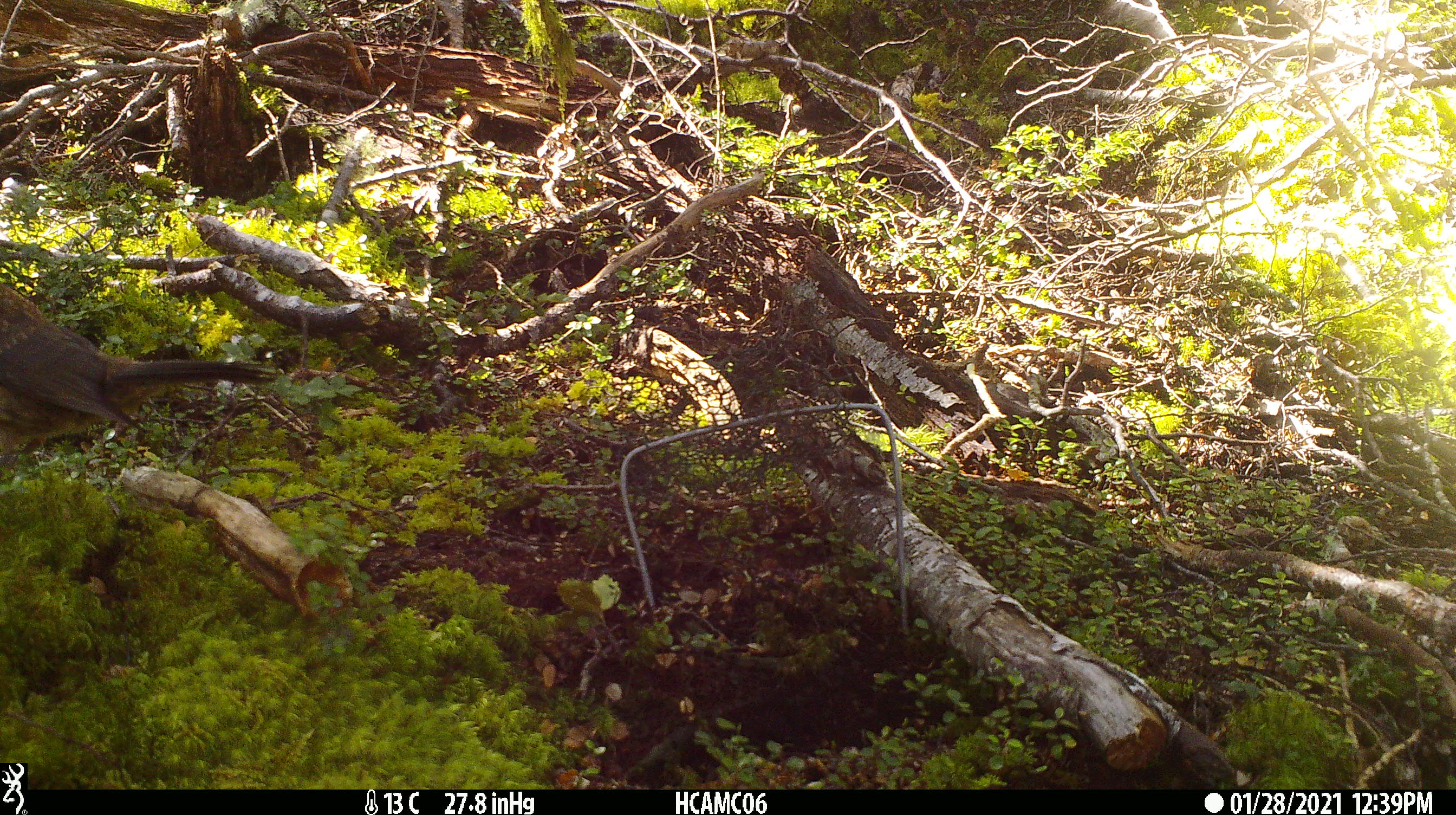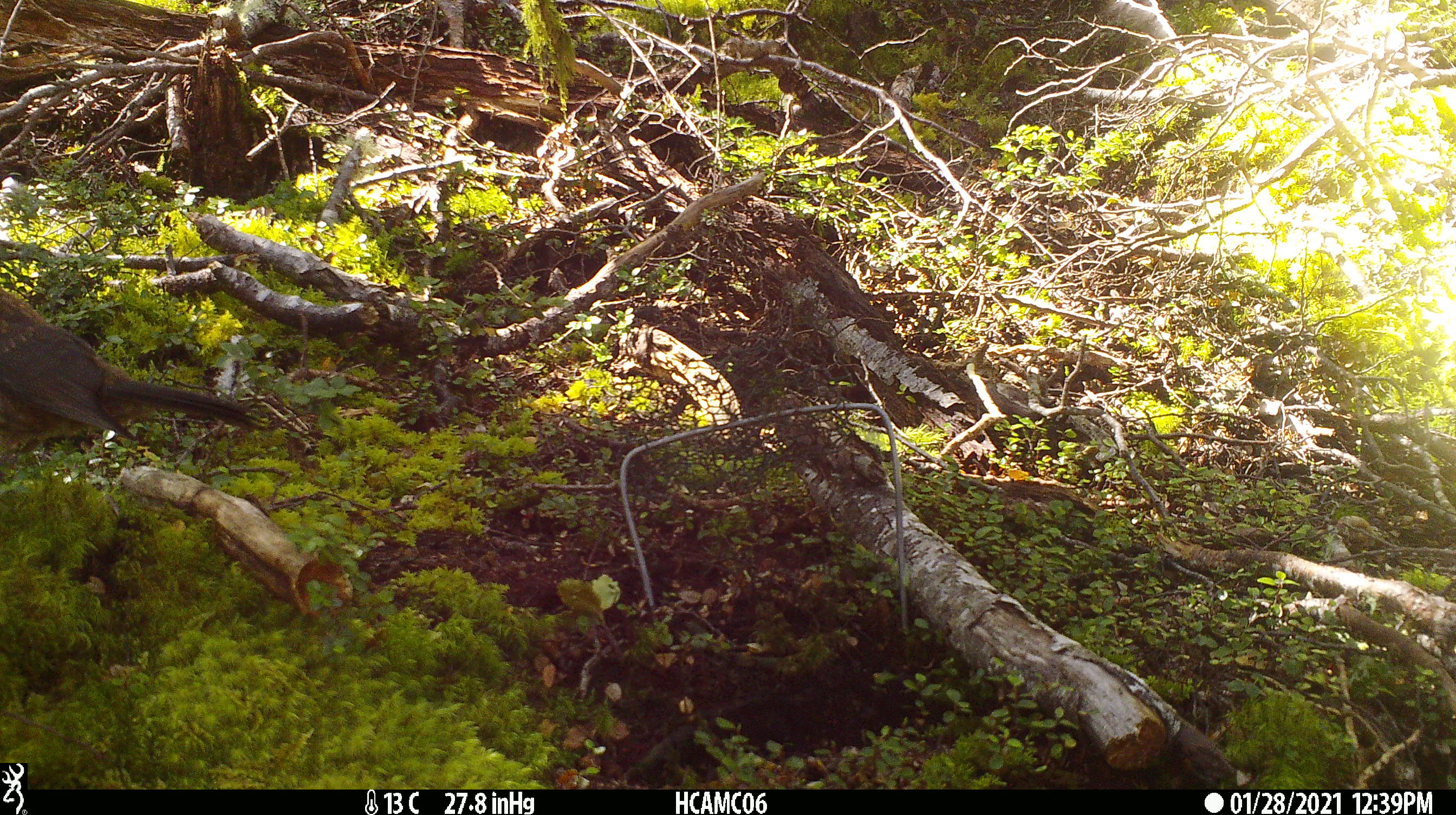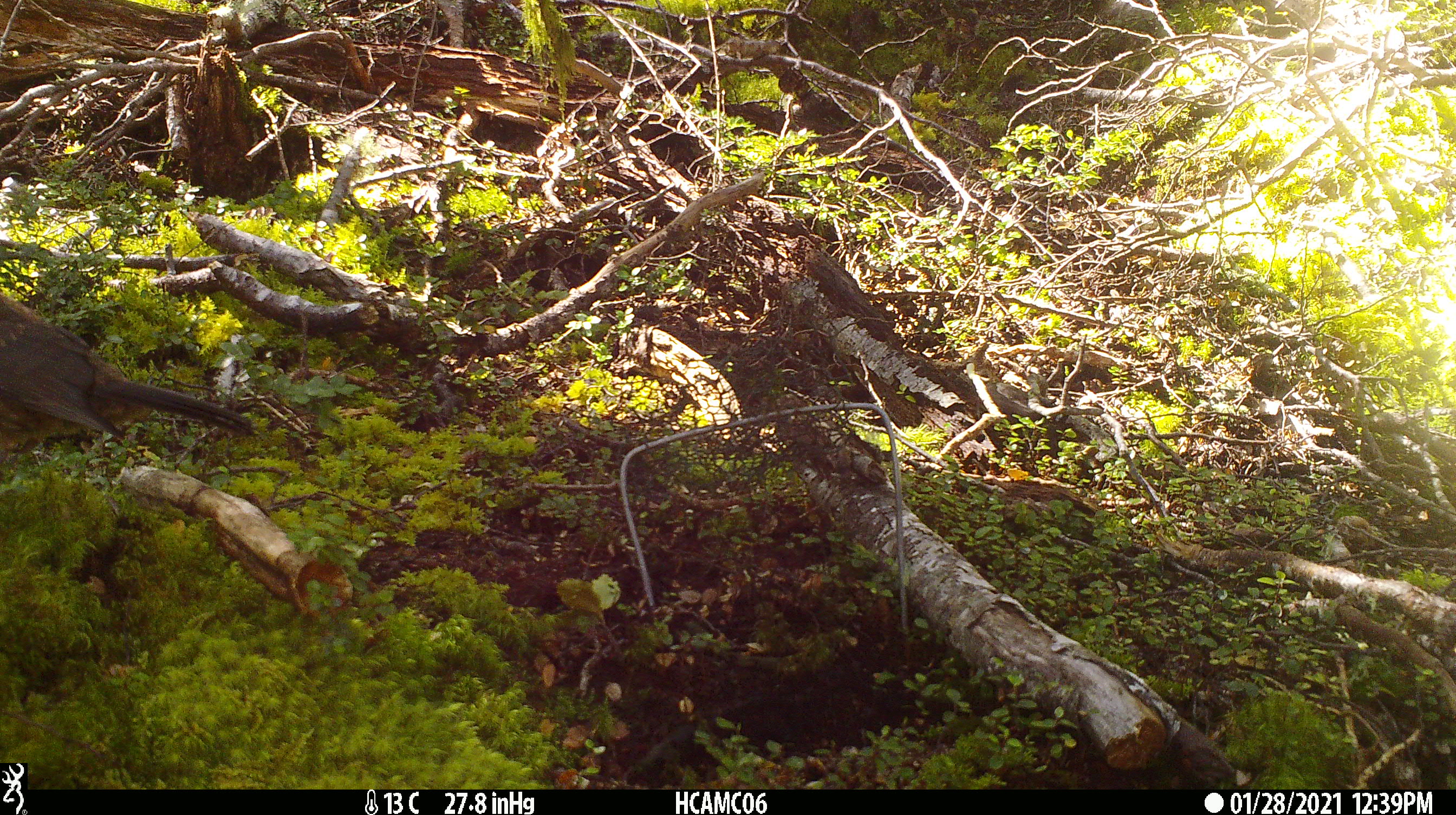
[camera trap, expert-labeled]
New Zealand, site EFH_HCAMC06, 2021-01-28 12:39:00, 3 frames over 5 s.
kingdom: Animalia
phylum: Chordata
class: Aves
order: Passeriformes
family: Turdidae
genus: Turdus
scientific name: Turdus merula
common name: eurasian blackbird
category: blackbird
Blackbird (eurasian blackbird) (Turdus merula).